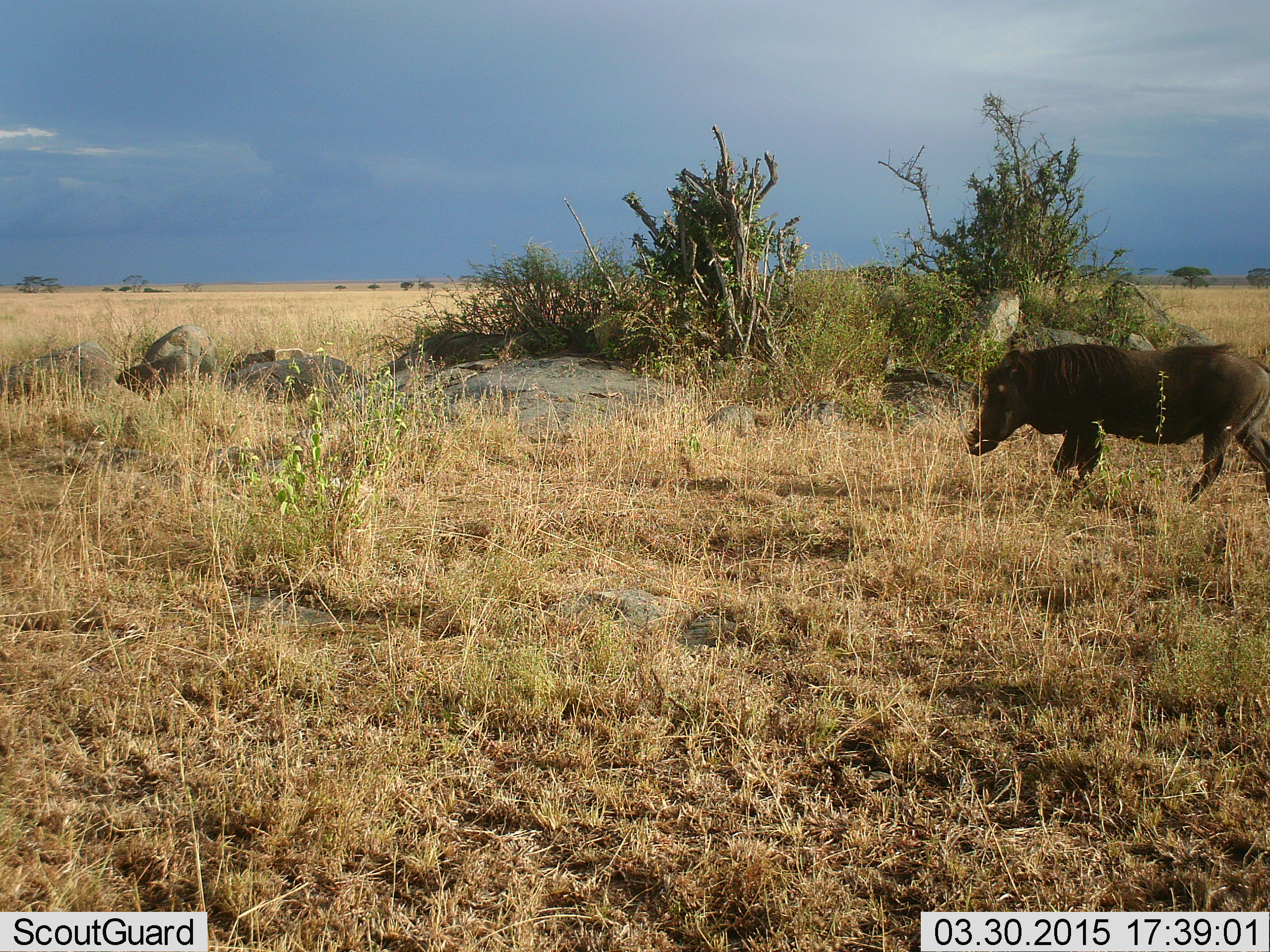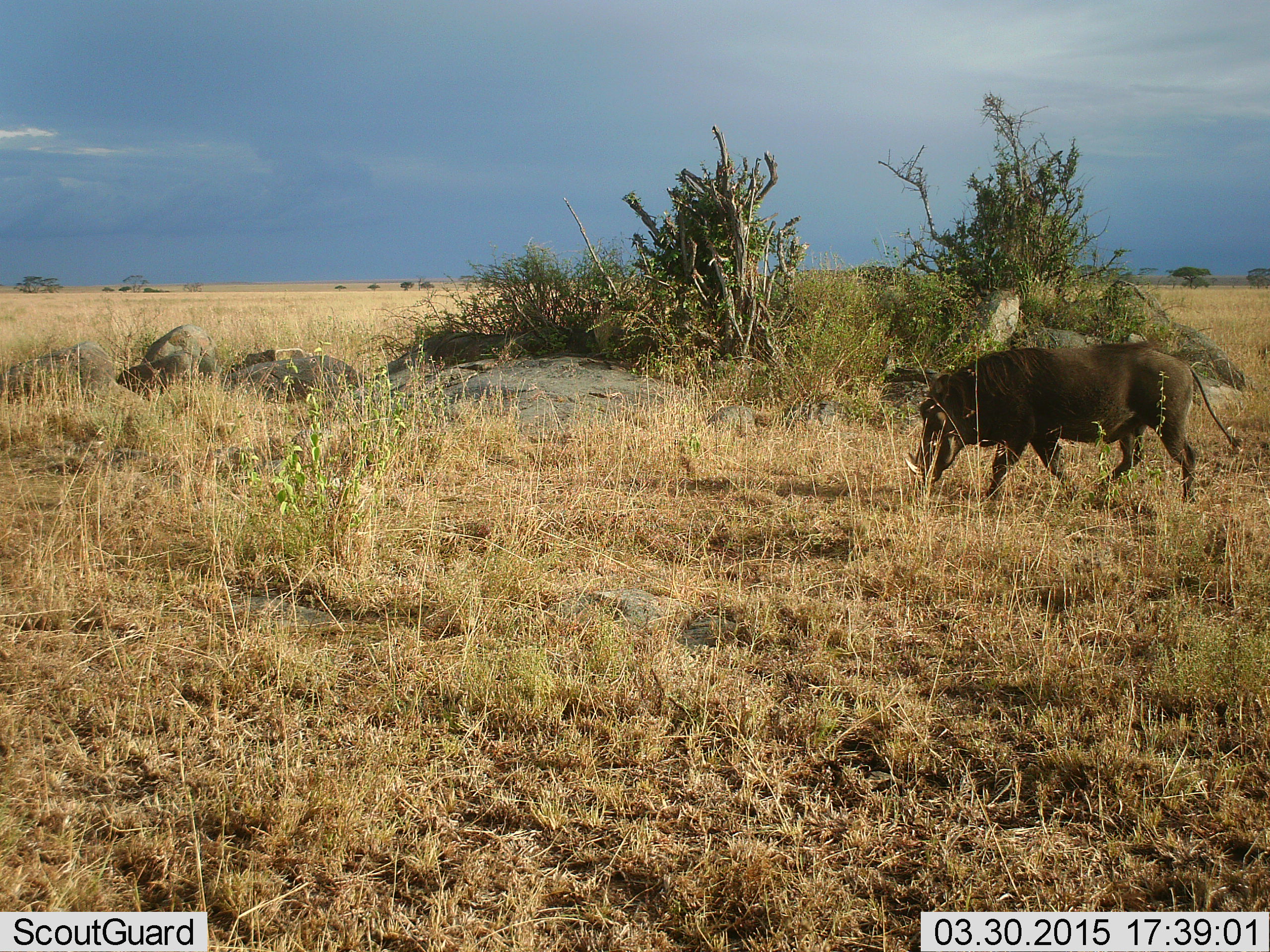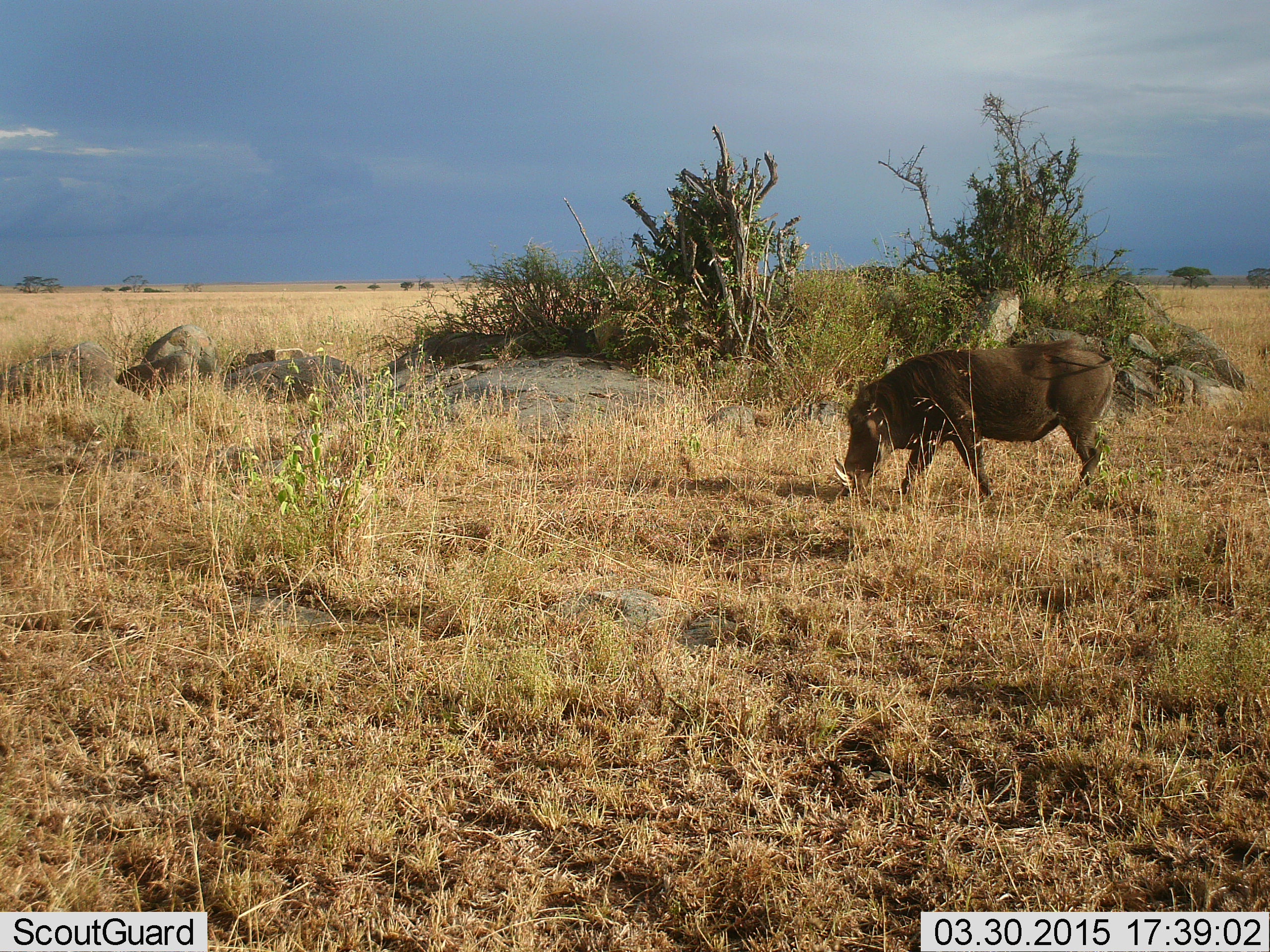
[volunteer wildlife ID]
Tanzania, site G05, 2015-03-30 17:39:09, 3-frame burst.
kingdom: Animalia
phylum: Chordata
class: Mammalia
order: Artiodactyla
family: Suidae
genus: Phacochoerus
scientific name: Phacochoerus africanus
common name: warthog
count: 1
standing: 0%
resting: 0%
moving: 100%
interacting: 0%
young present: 0%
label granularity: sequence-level